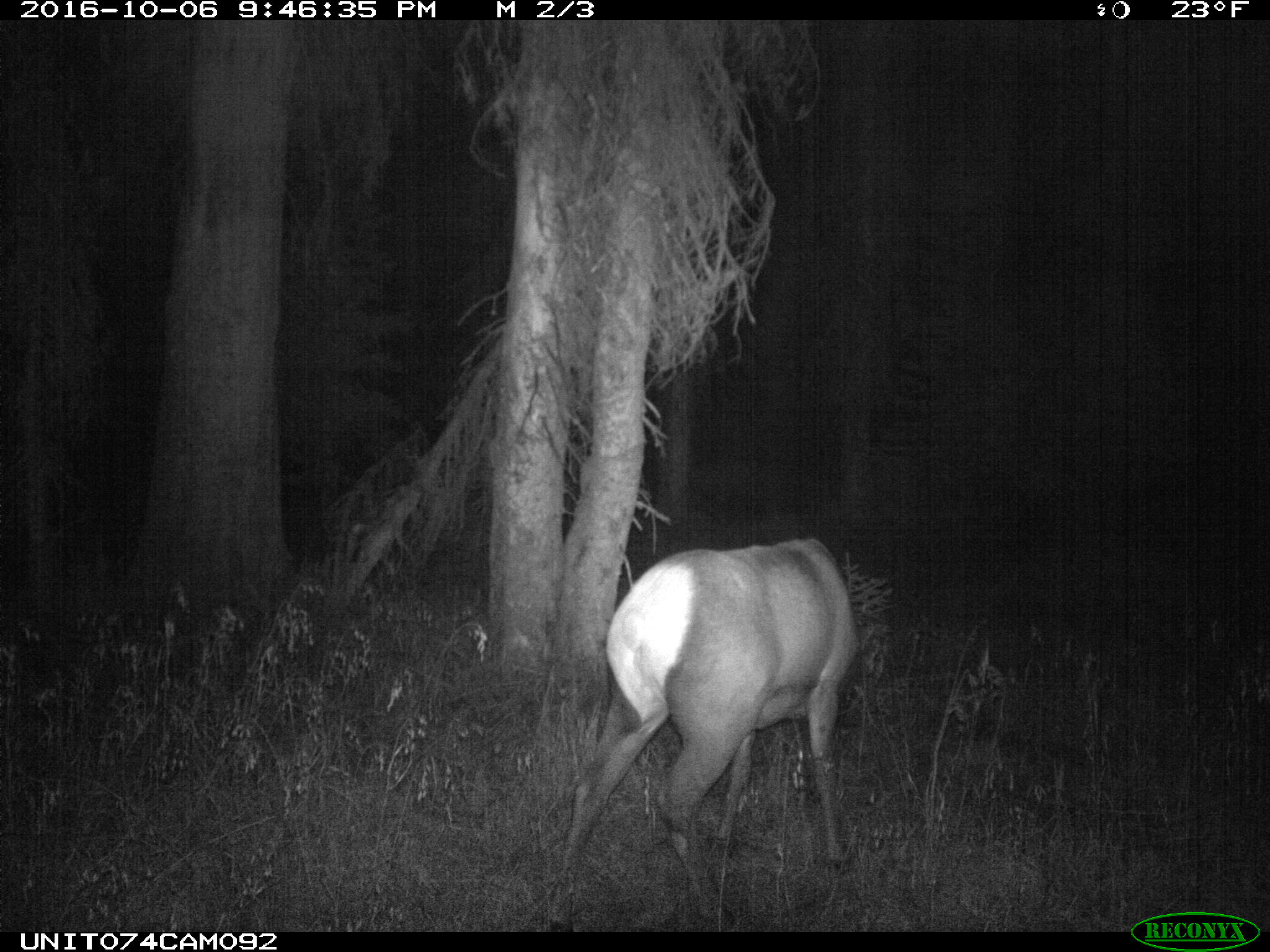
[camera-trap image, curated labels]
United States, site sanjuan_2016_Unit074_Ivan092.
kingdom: Animalia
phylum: Chordata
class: Mammalia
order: Artiodactyla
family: Cervidae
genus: Cervus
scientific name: Cervus elaphus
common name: red deer